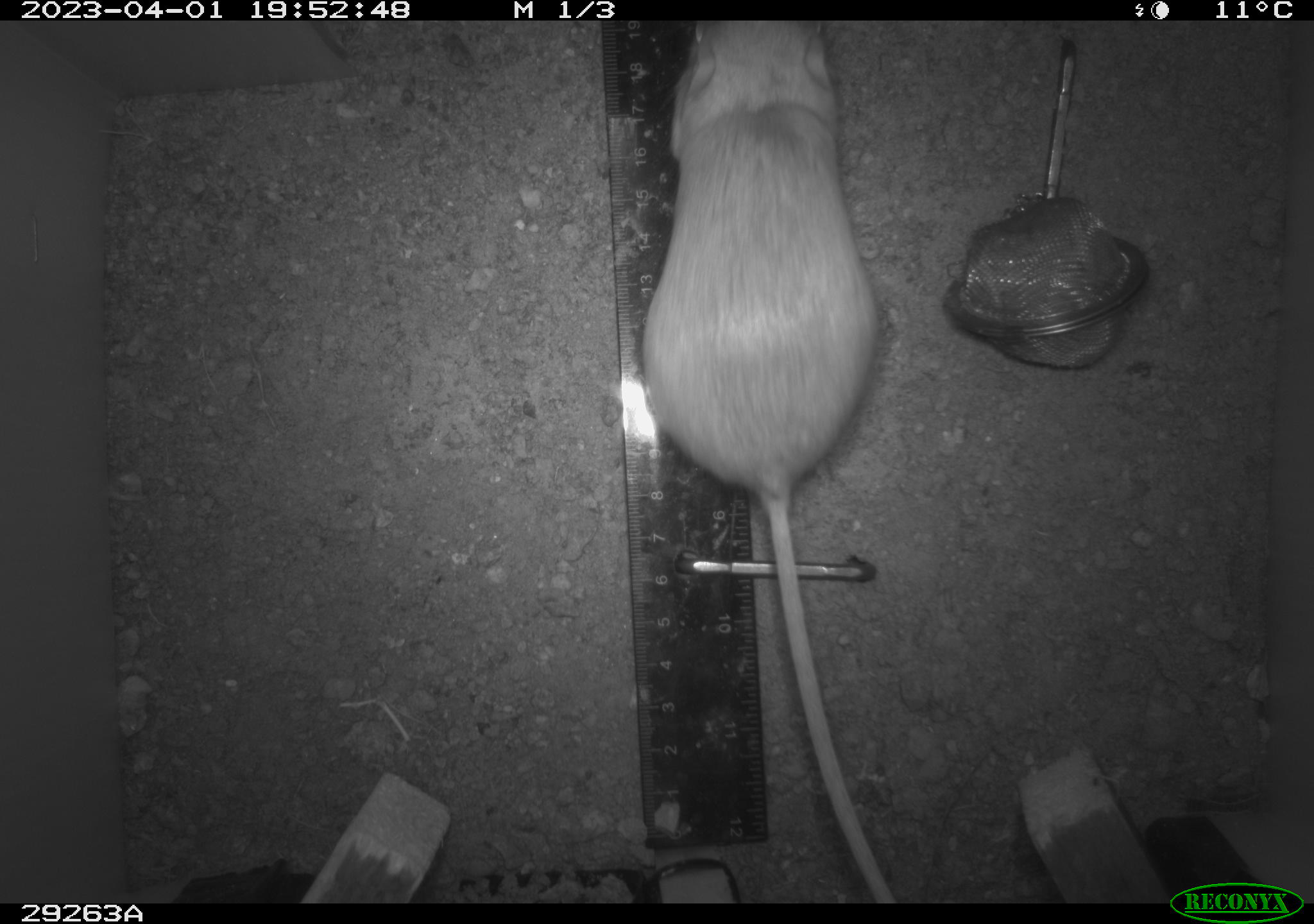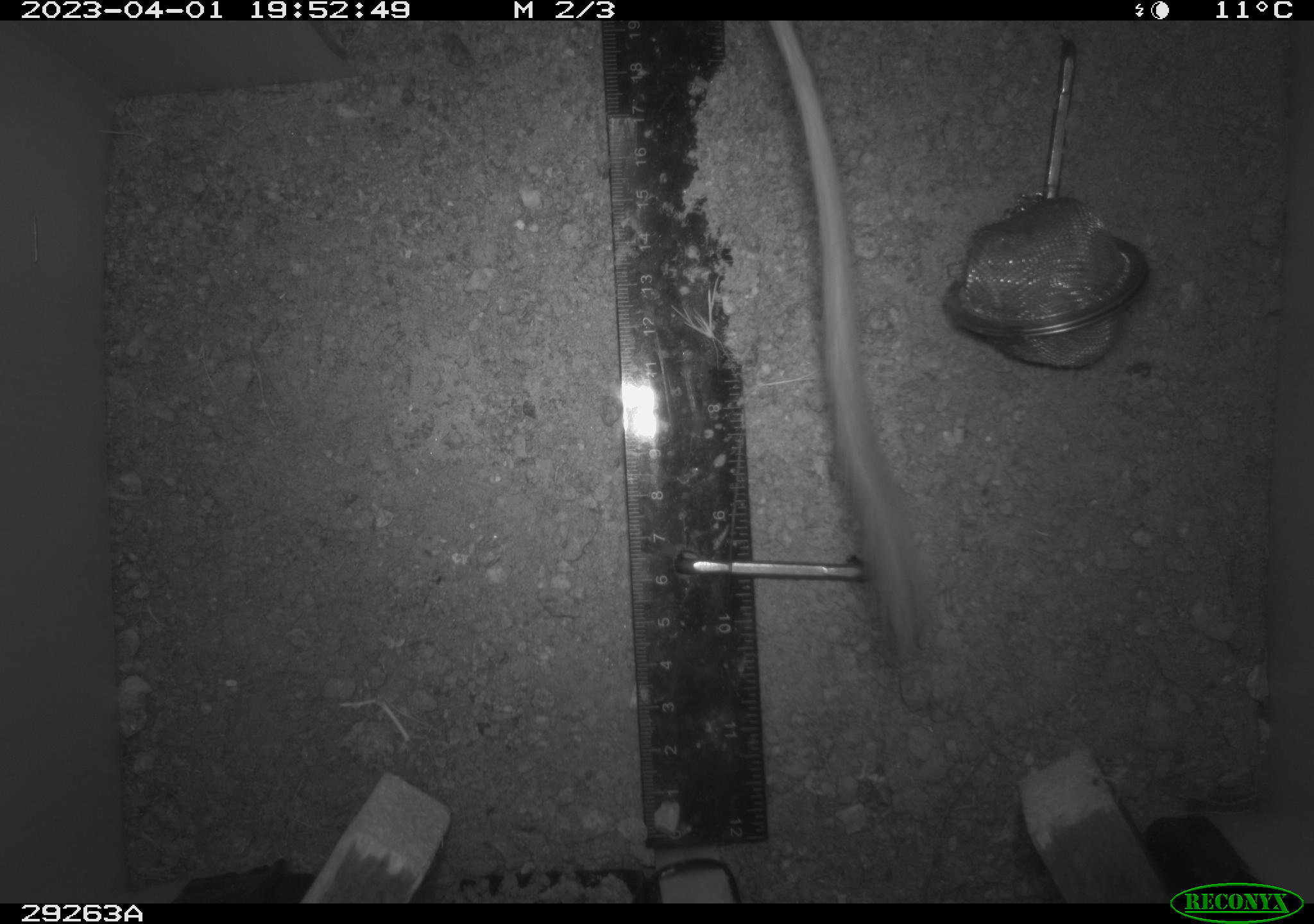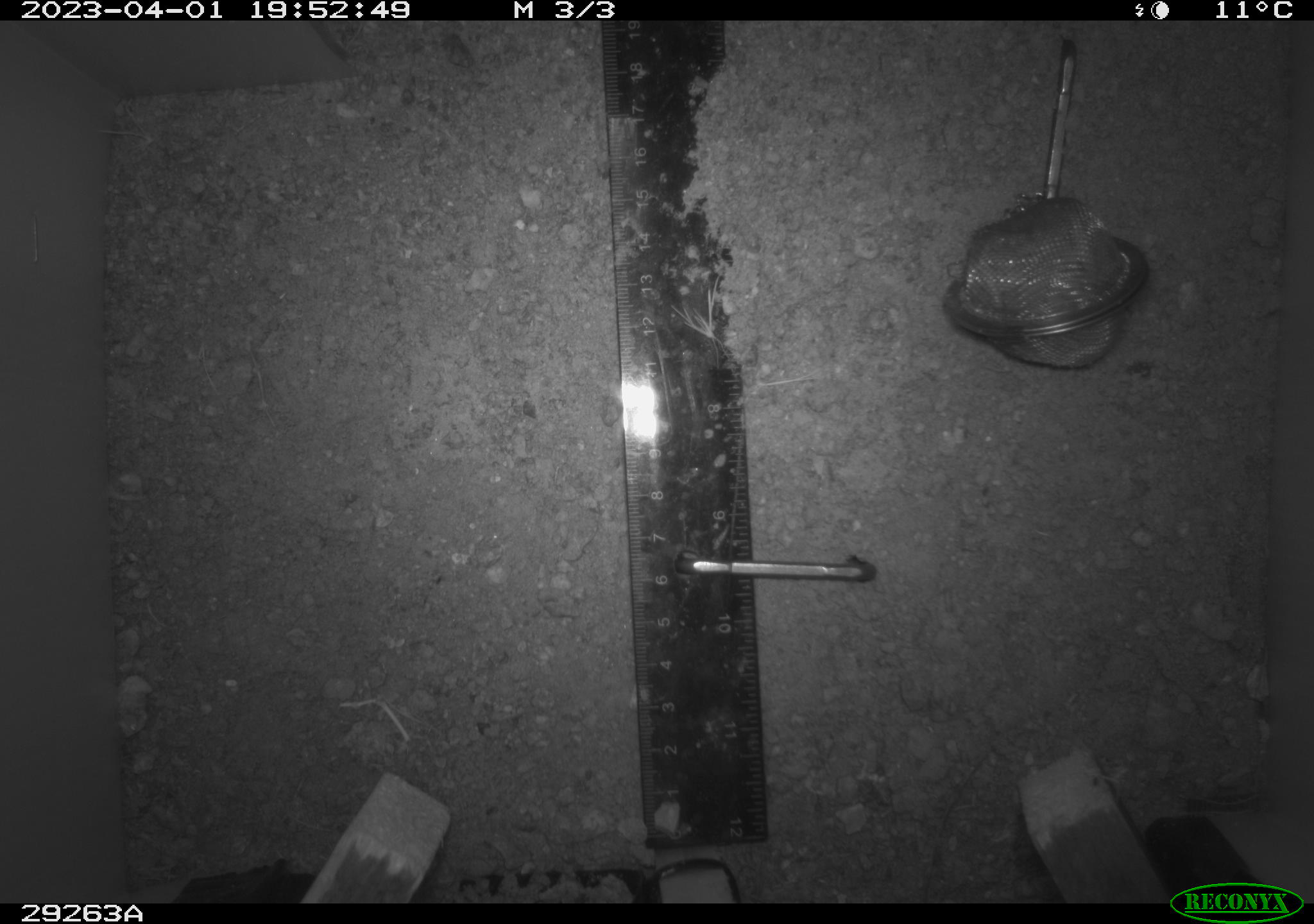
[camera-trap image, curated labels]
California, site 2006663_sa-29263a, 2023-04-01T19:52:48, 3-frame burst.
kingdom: Animalia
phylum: Chordata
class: Mammalia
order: Rodentia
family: Heteromyidae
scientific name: Heteromyidae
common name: kangaroo rats and pocket mice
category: heteromyidae family